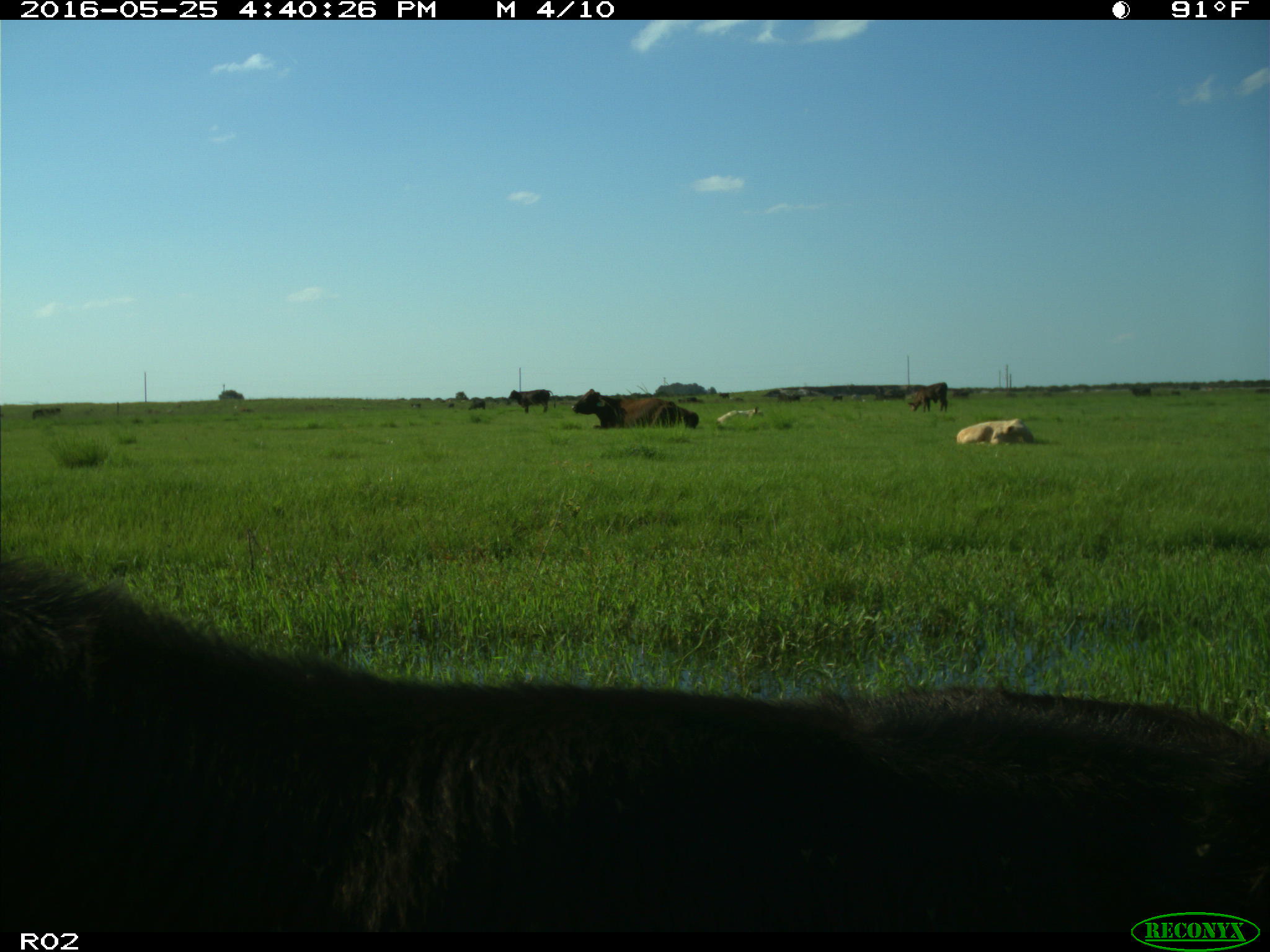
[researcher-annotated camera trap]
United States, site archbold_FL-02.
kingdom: Animalia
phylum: Chordata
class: Mammalia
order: Artiodactyla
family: Bovidae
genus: Bos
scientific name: Bos taurus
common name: domestic cow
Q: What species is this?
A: Bos taurus (domestic cow).